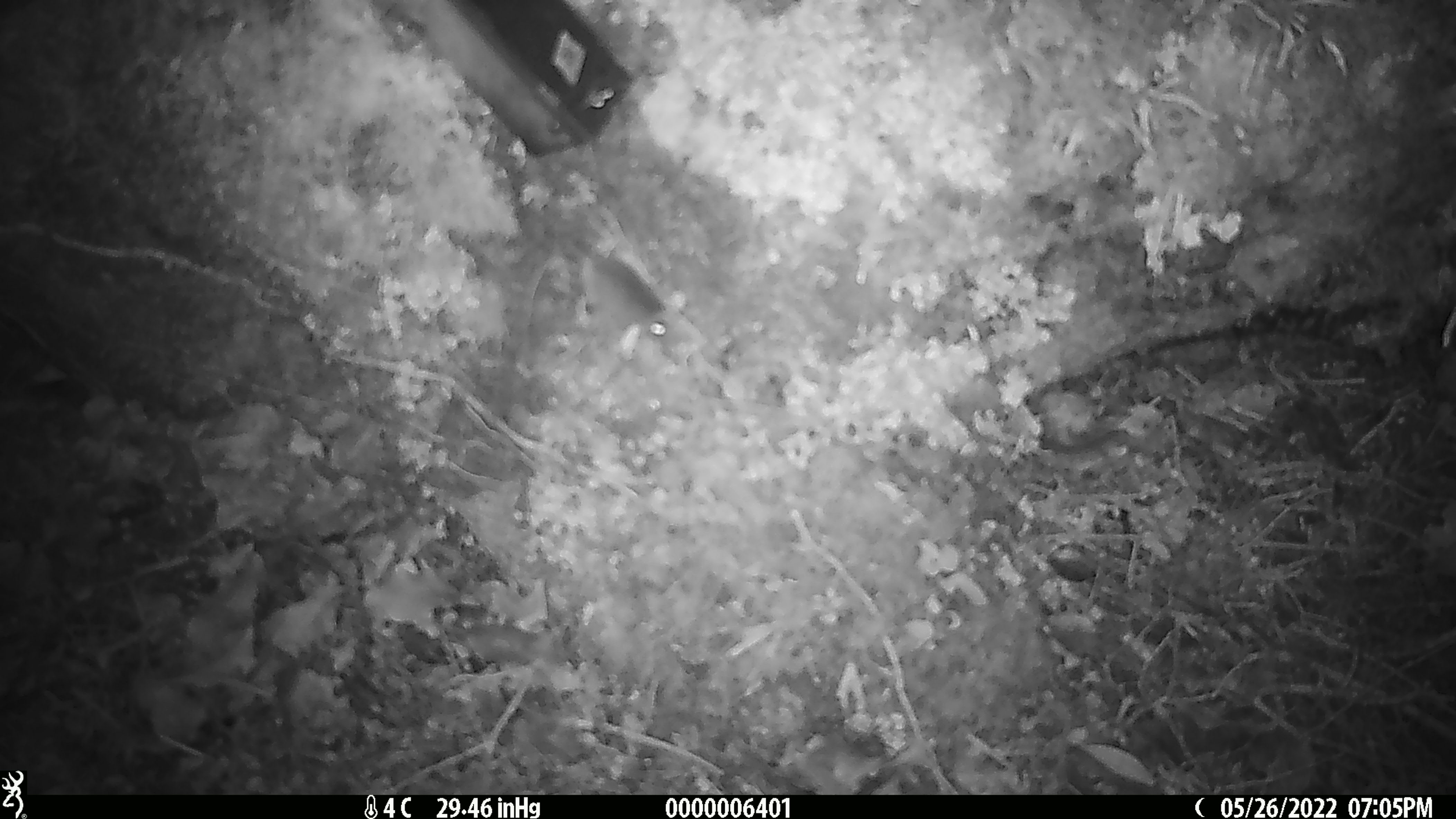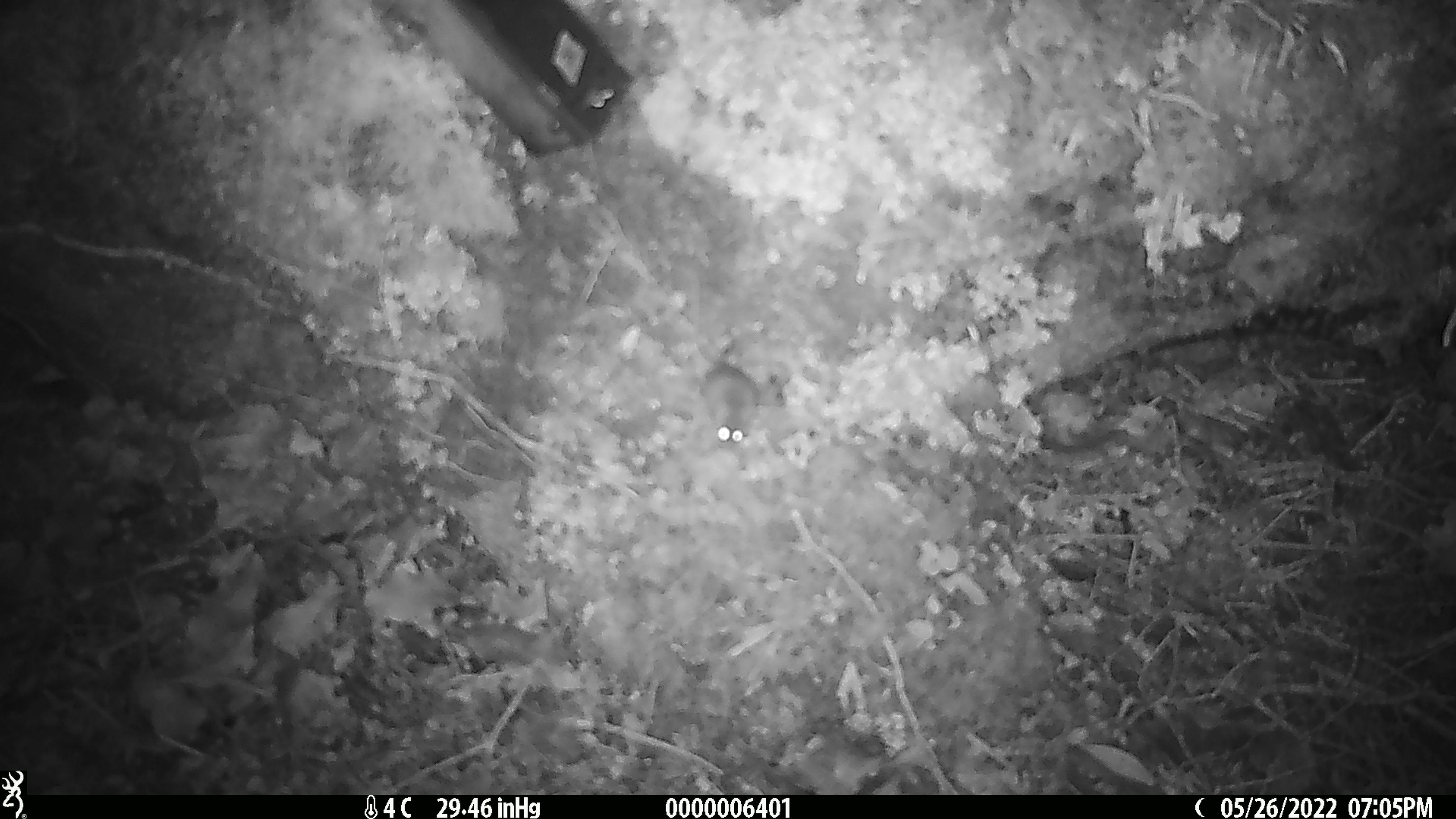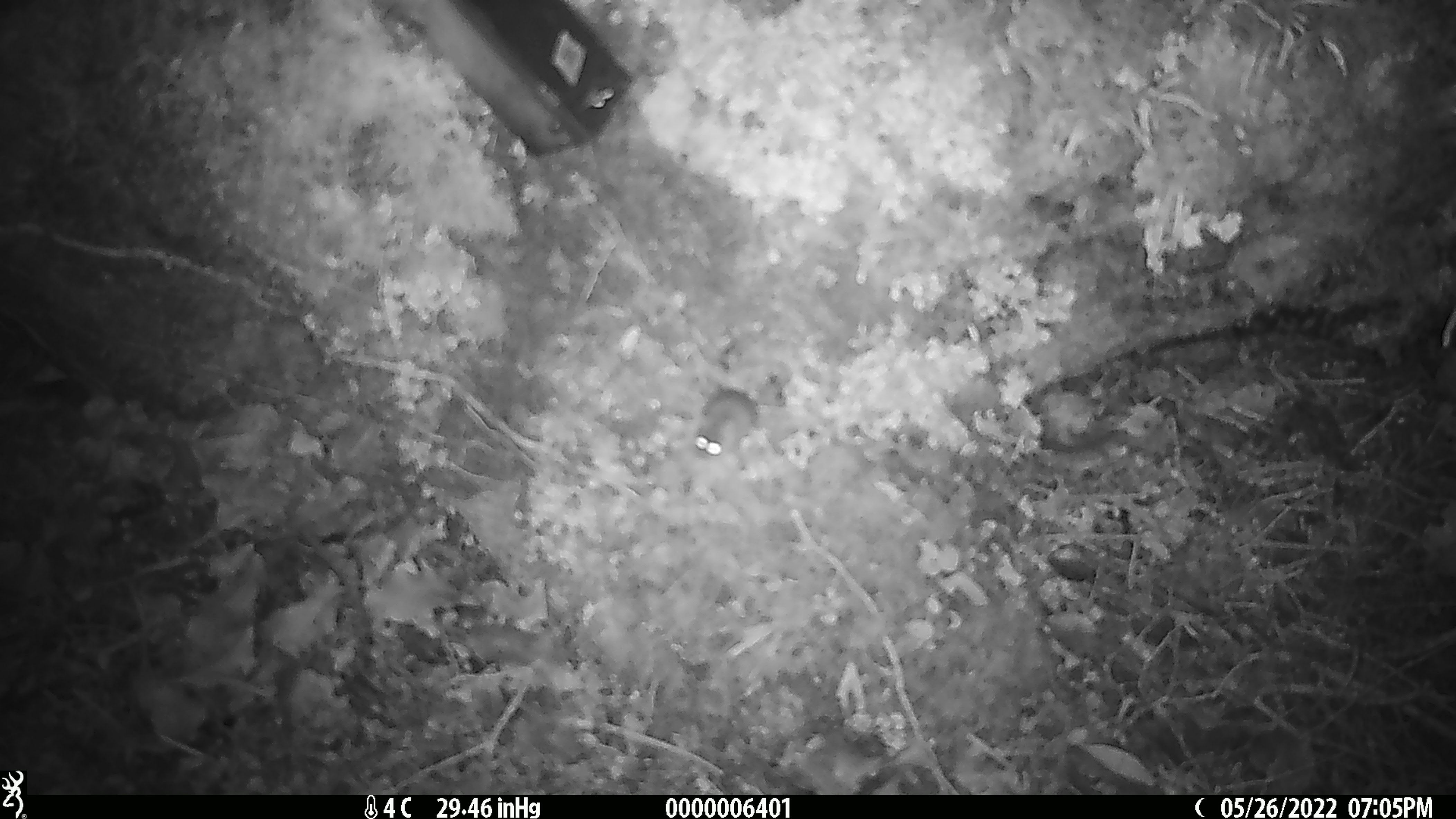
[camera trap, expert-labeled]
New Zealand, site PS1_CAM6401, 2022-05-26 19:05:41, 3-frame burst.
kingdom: Animalia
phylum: Chordata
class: Mammalia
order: Rodentia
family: Muridae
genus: Mus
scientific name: Mus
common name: mouse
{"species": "mouse (Mus)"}